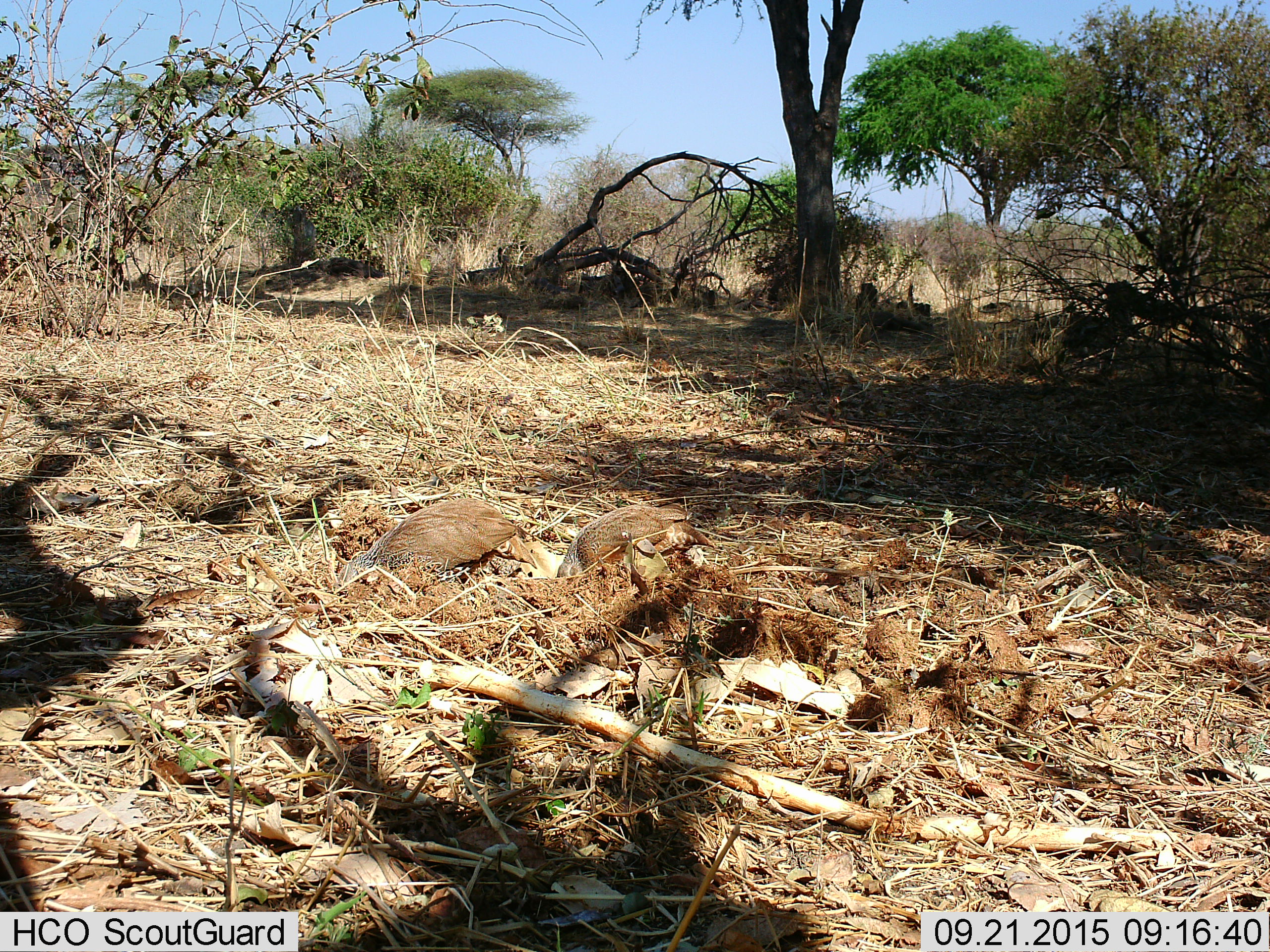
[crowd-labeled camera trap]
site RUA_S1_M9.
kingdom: Animalia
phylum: Chordata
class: Aves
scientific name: Aves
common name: bird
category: birdother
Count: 2.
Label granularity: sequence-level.